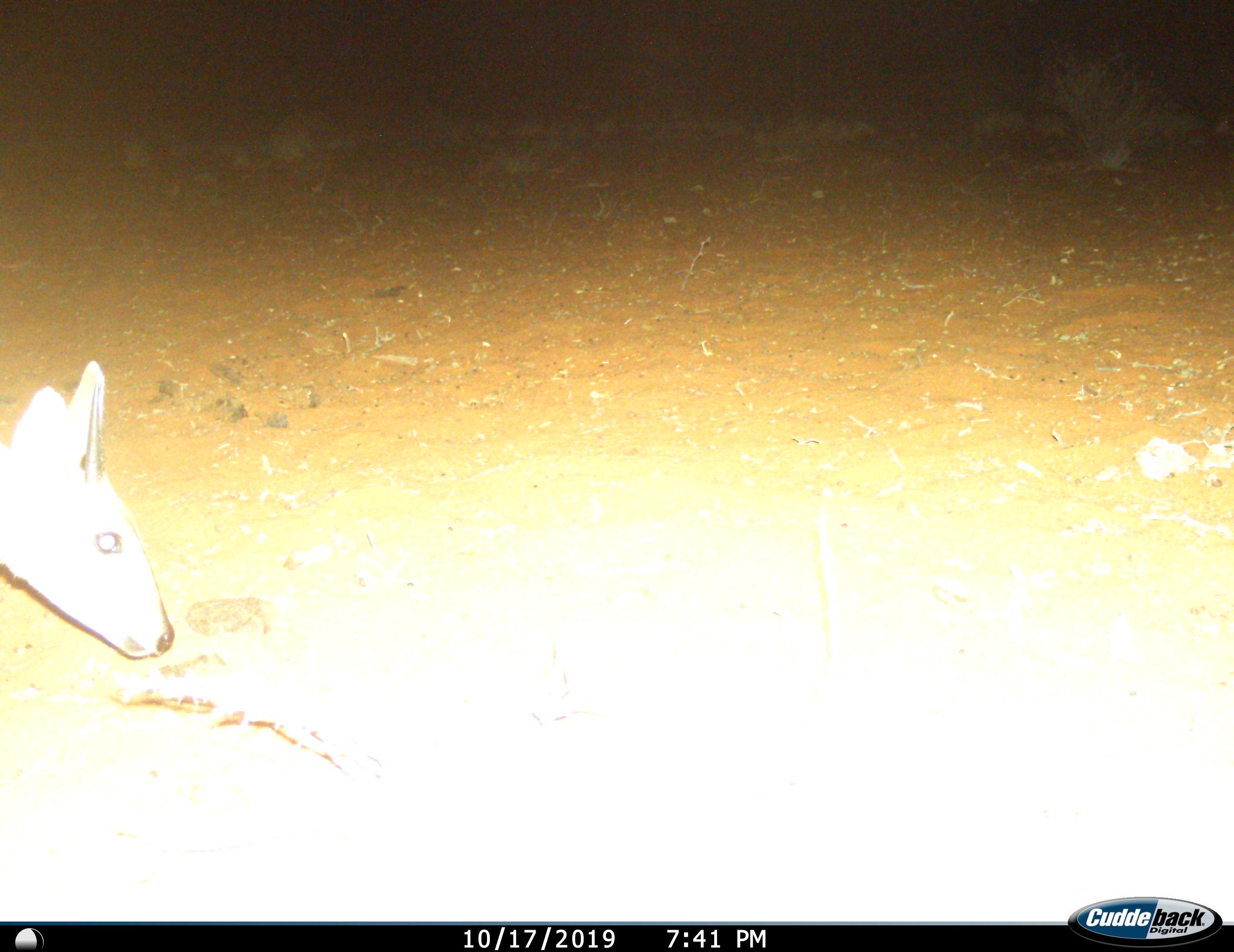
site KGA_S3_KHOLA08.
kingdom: Animalia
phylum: Chordata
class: Mammalia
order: Artiodactyla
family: Bovidae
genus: Sylvicapra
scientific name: Sylvicapra grimmia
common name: common duiker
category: duikercommongrey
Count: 1.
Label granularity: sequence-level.